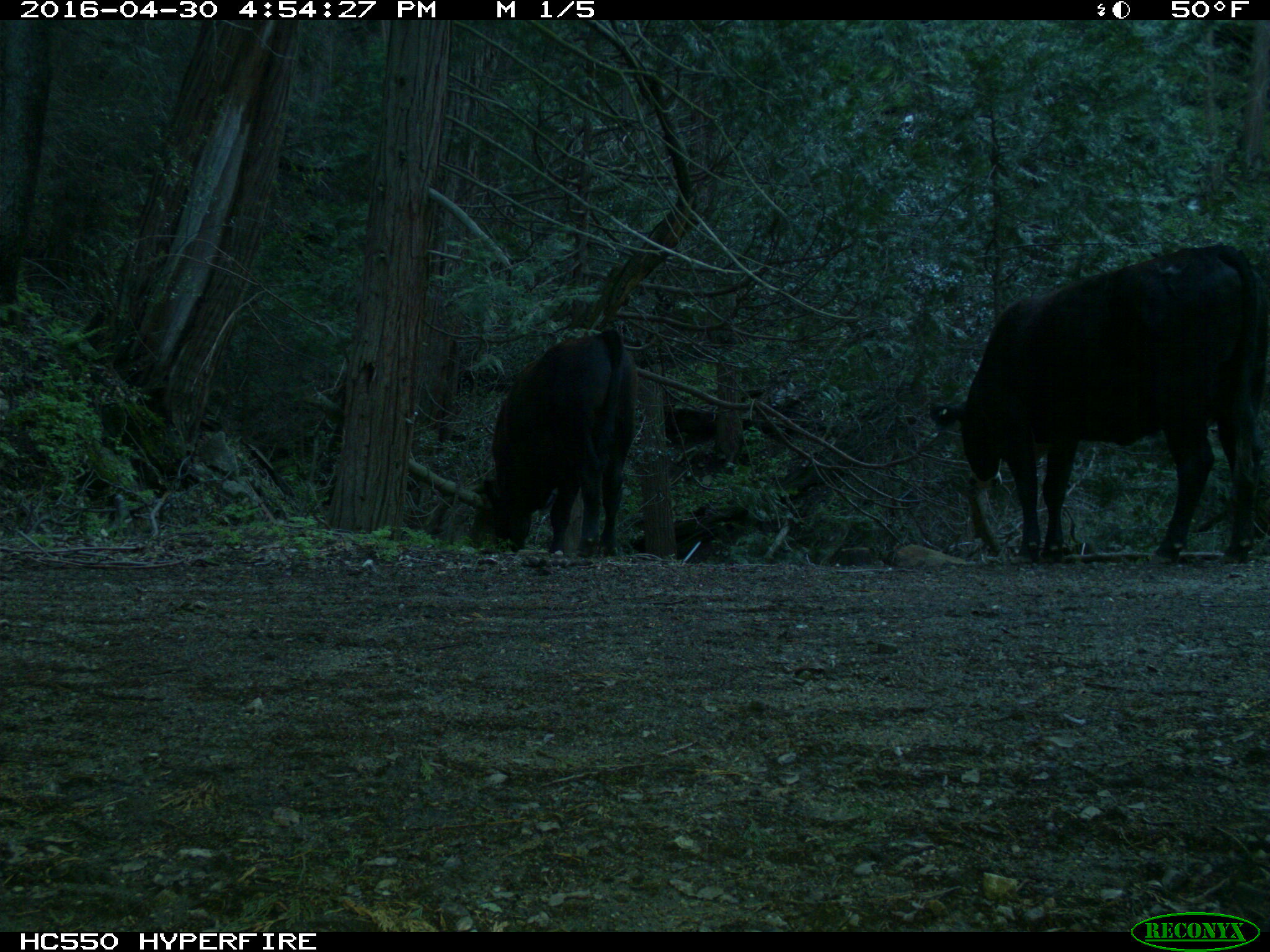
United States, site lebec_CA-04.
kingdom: Animalia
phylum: Chordata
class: Mammalia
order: Artiodactyla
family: Bovidae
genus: Bos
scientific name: Bos taurus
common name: domestic cow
Bos taurus (domestic cow).